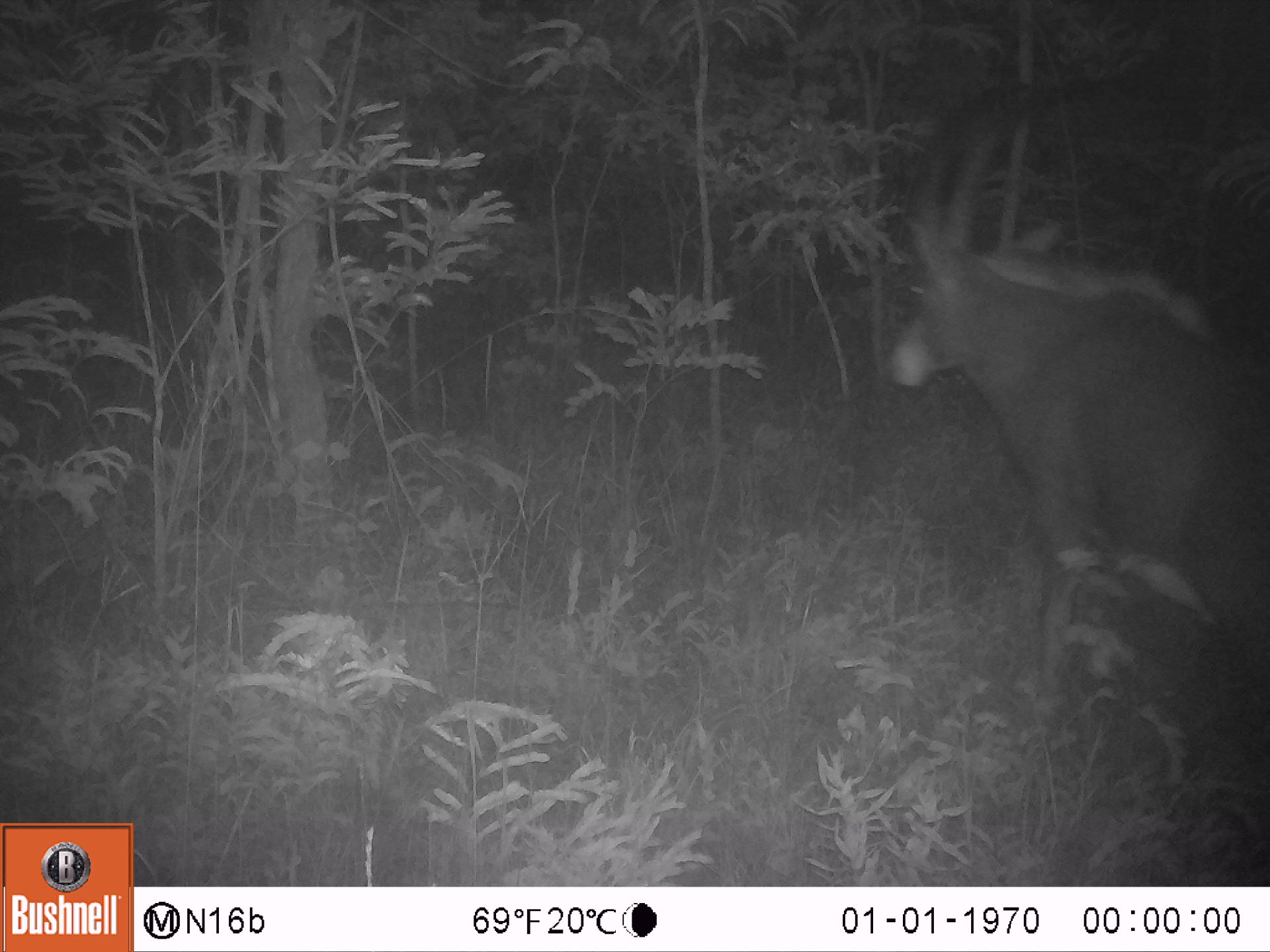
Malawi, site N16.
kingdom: Animalia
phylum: Chordata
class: Mammalia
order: Artiodactyla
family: Bovidae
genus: Hippotragus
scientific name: Hippotragus niger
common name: sable antelope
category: sable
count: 1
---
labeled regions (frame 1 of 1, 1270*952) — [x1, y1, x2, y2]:
sable: [872, 72, 1265, 749]